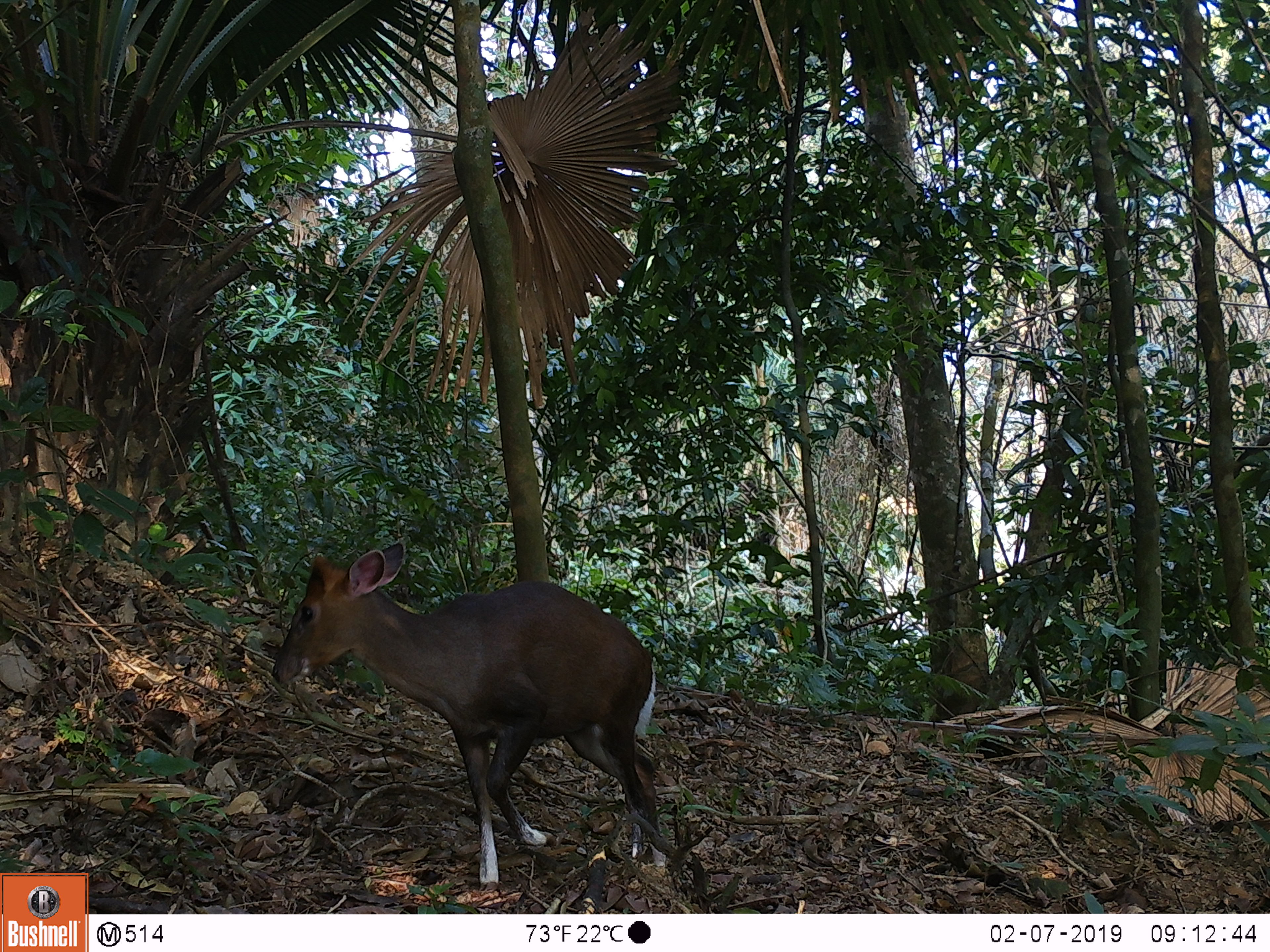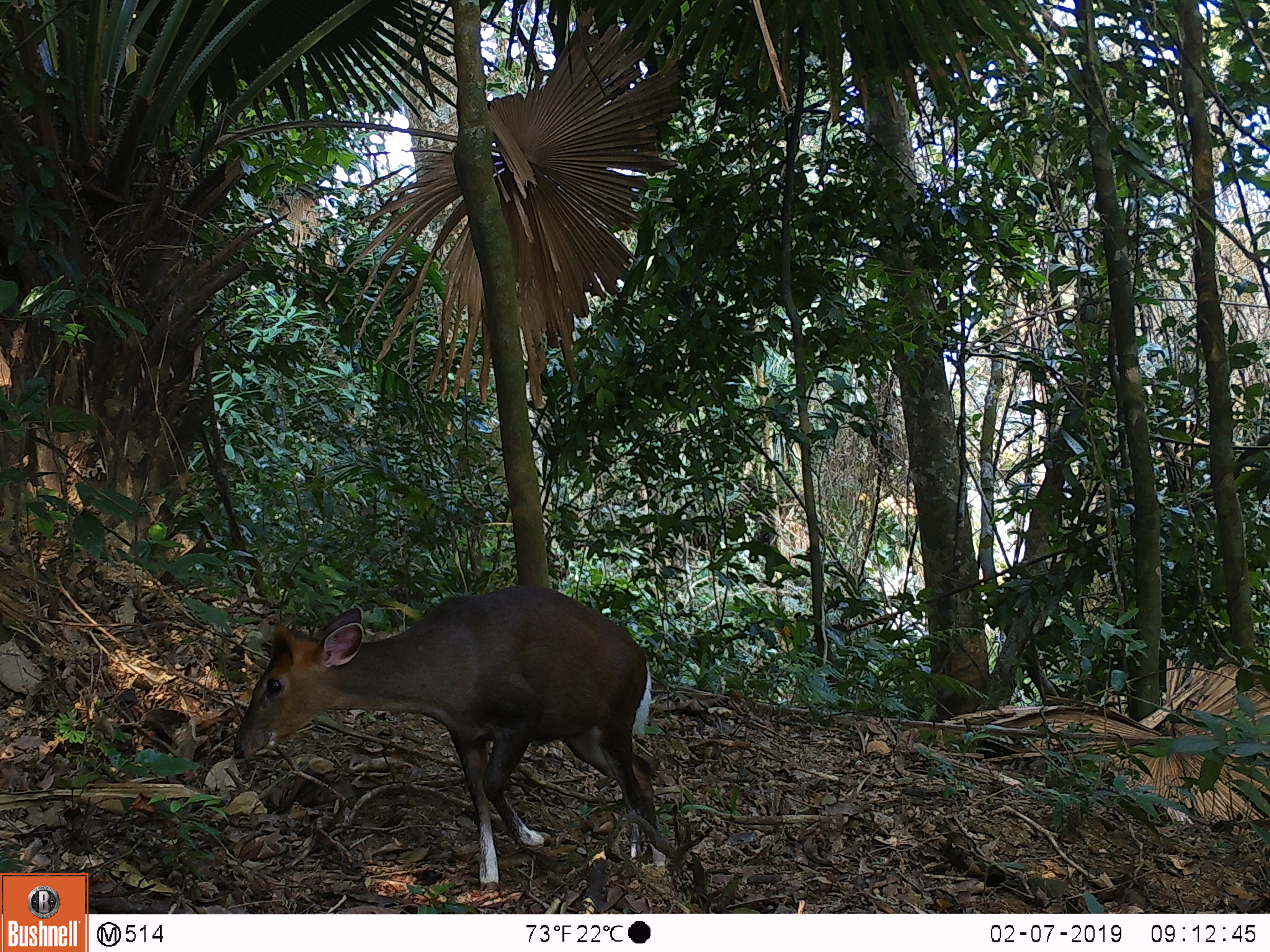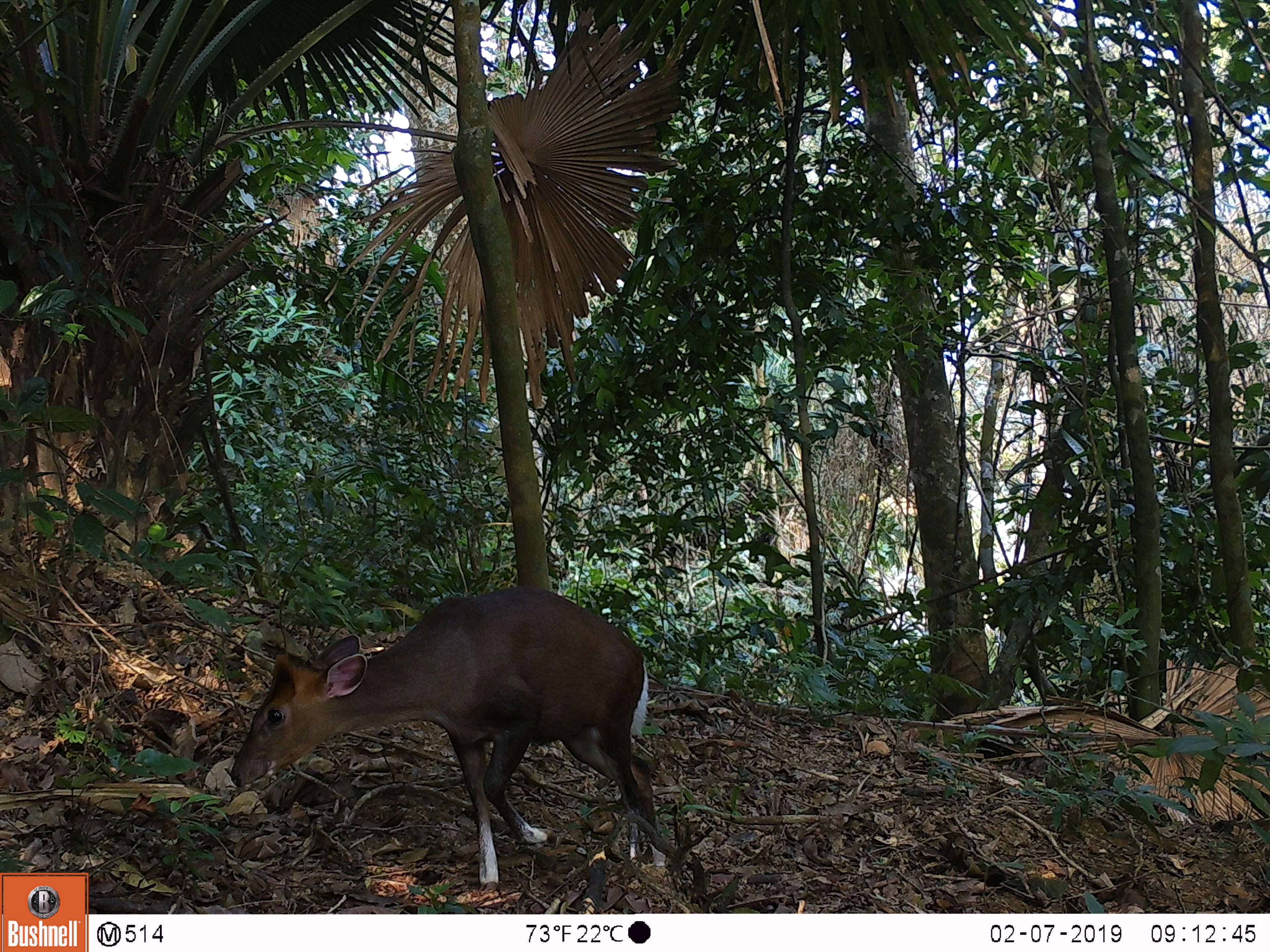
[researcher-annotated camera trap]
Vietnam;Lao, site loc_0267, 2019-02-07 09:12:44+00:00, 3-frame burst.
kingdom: Animalia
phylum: Chordata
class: Mammalia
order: Artiodactyla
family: Cervidae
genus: Muntiacus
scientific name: Muntiacus rooseveltorum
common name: roosevelt's muntjac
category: roosevelts muntjac group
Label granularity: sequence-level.